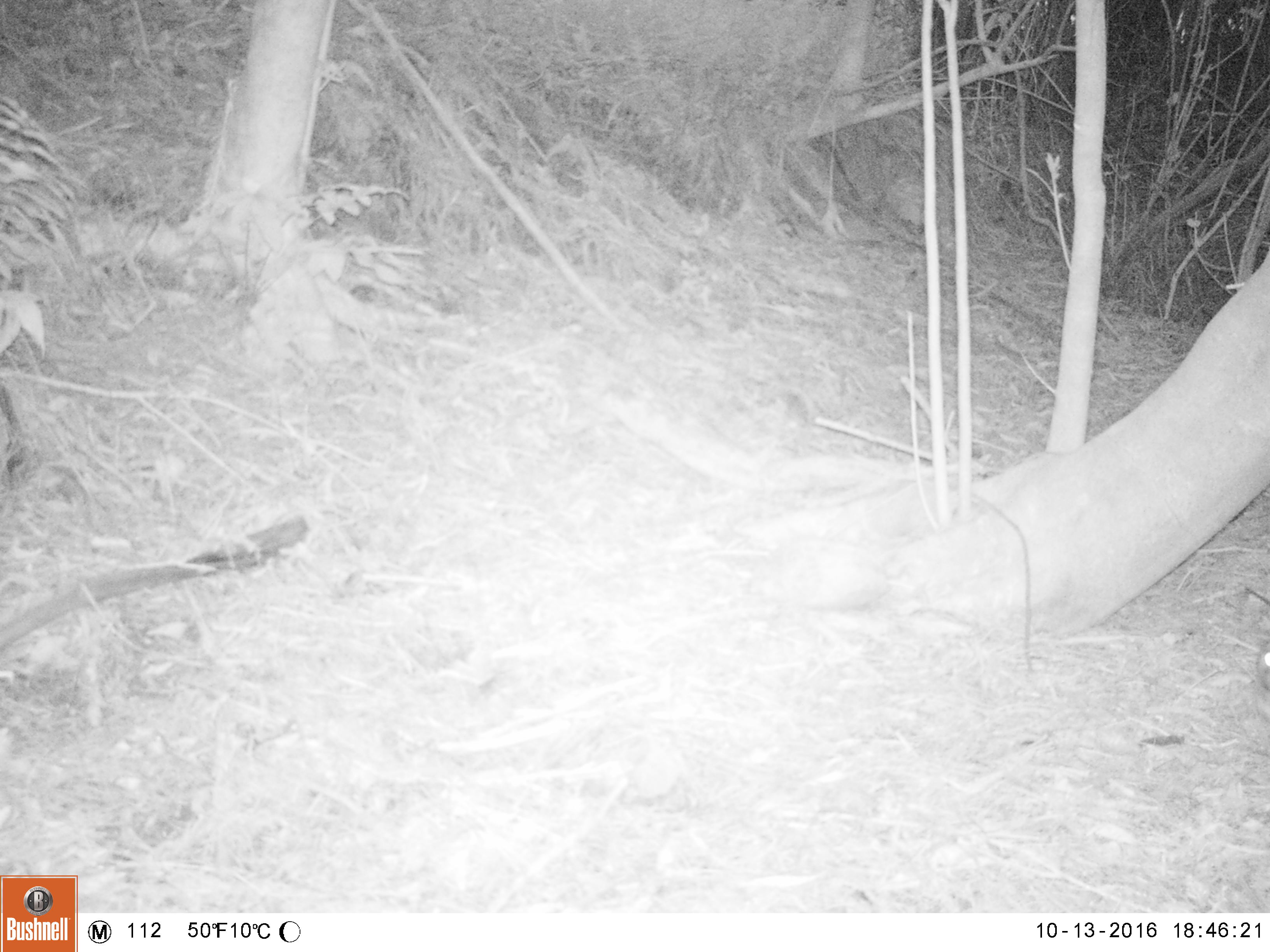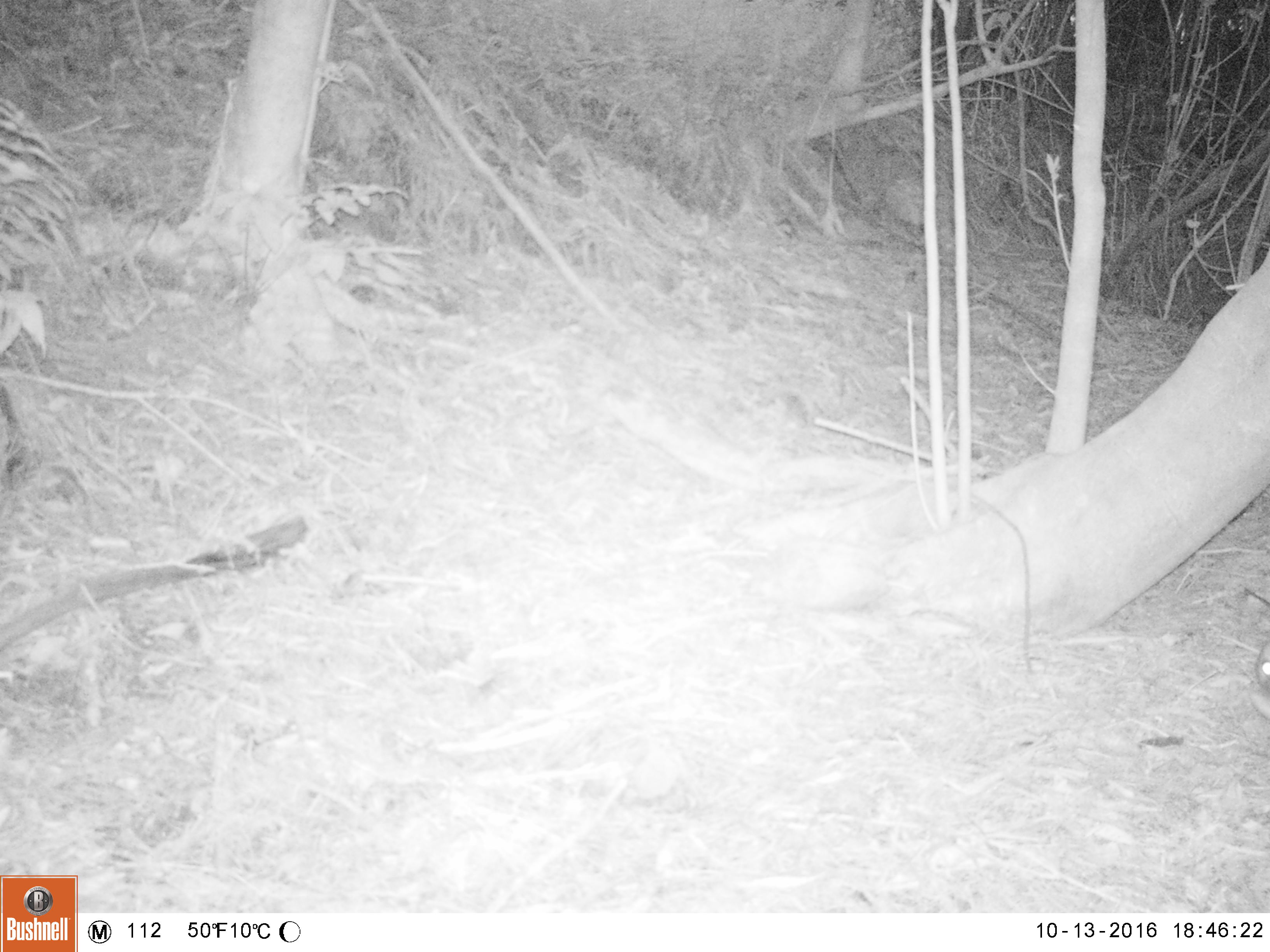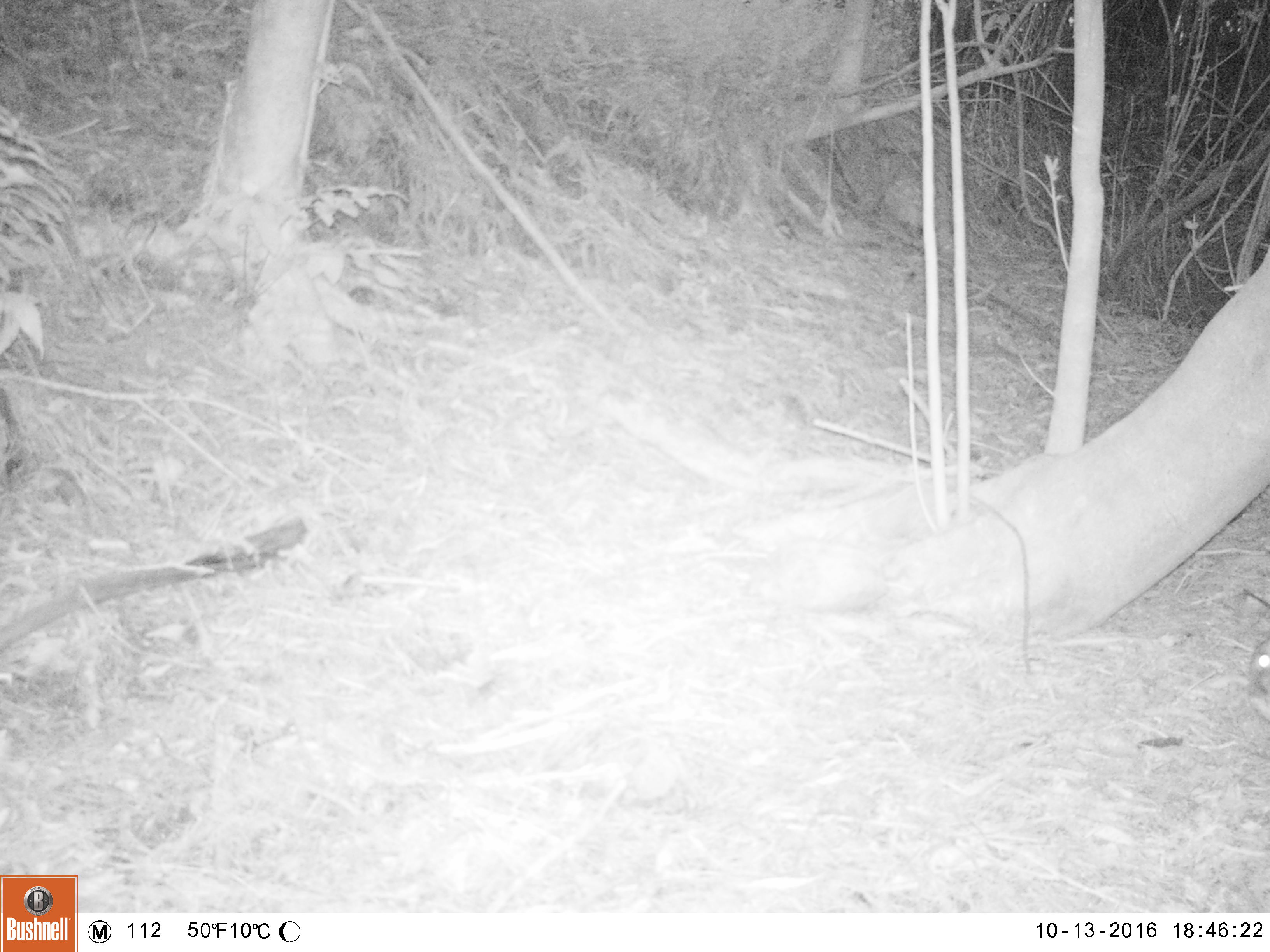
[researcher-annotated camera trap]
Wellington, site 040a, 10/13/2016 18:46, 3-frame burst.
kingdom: Animalia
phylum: Chordata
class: Mammalia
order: Lagomorpha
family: Leporidae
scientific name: Leporidae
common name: rabbit